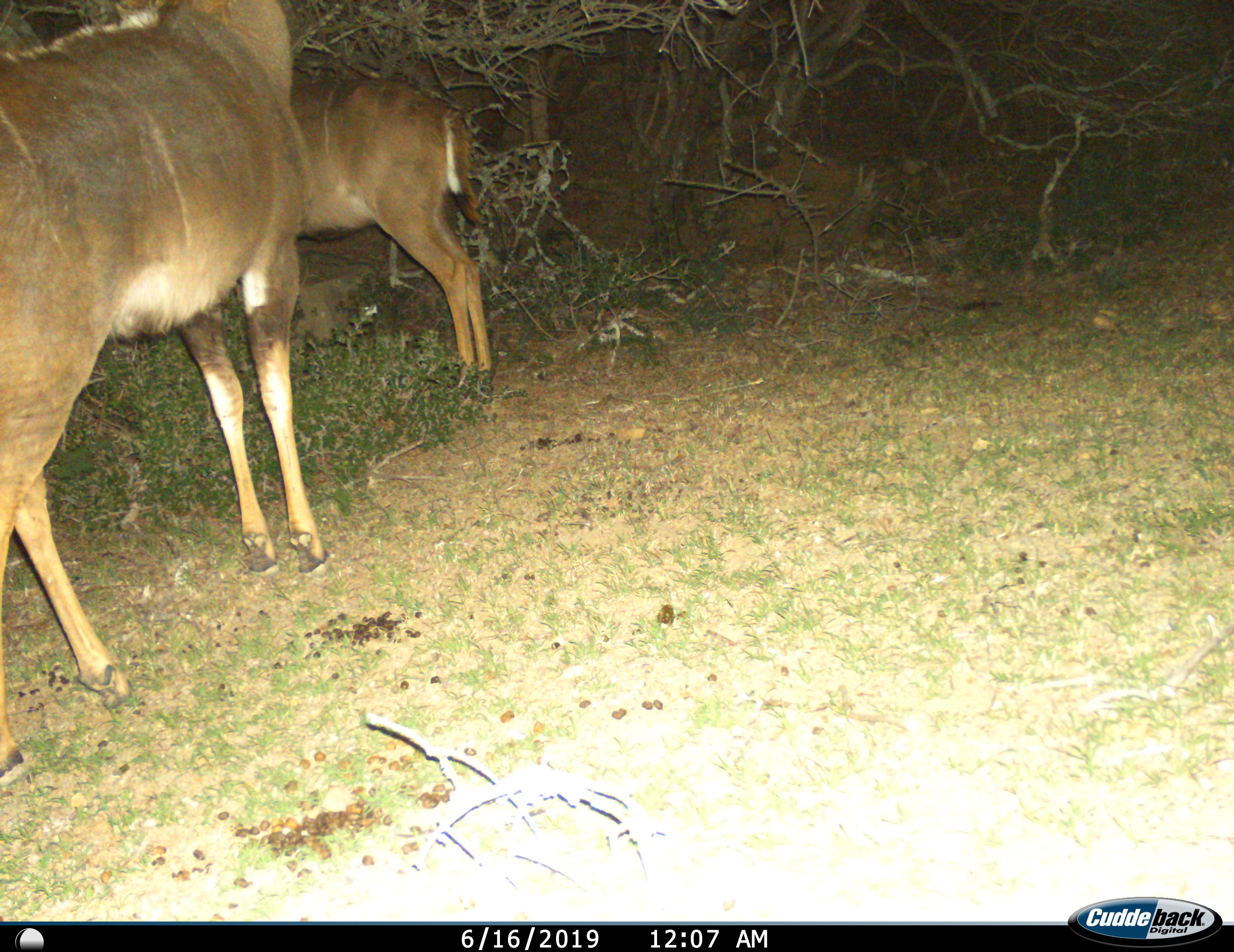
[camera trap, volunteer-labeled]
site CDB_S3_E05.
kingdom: Animalia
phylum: Chordata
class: Mammalia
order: Artiodactyla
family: Bovidae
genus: Tragelaphus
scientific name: Tragelaphus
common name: kudu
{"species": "kudu (Tragelaphus)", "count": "2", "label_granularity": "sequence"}